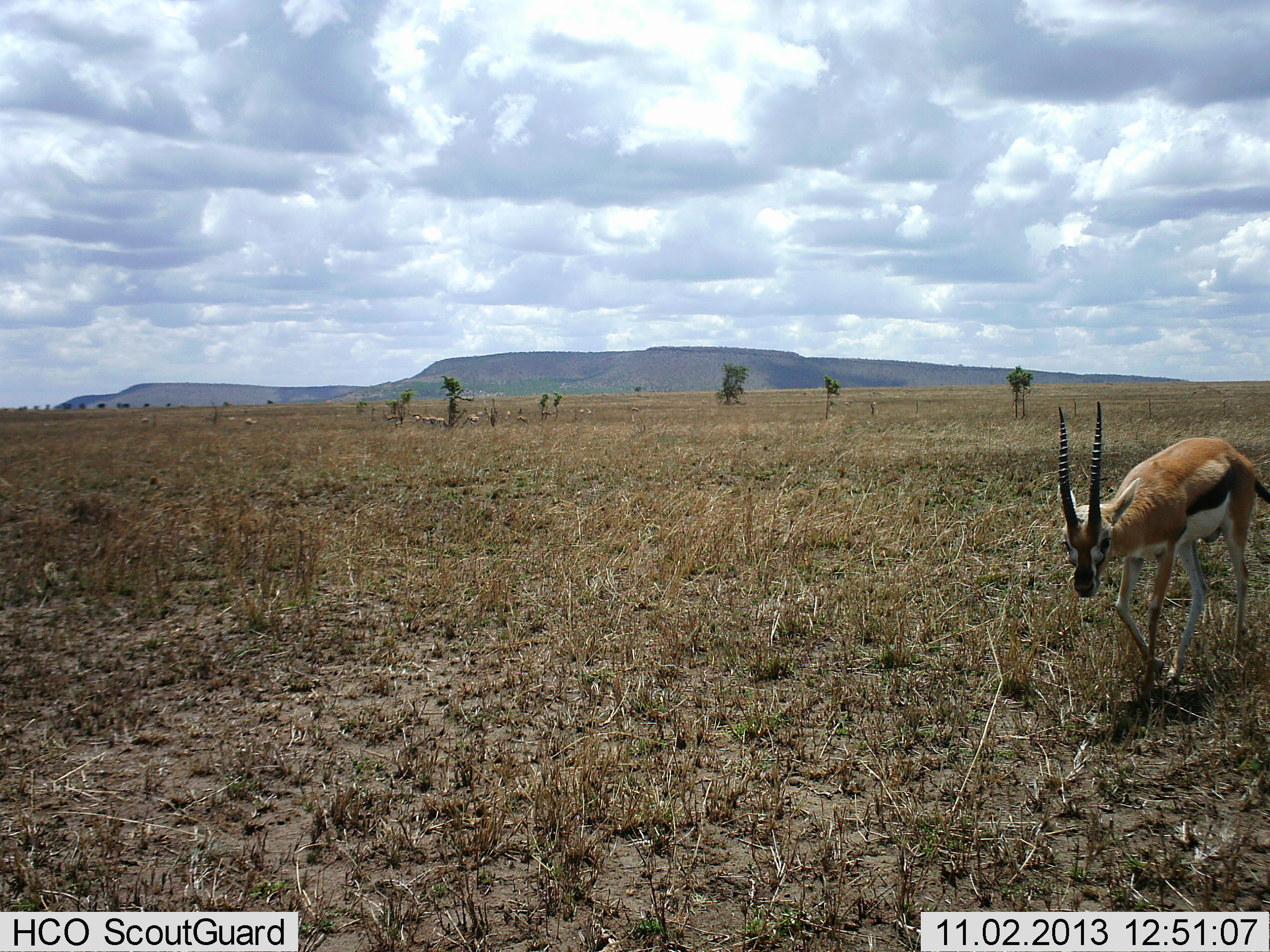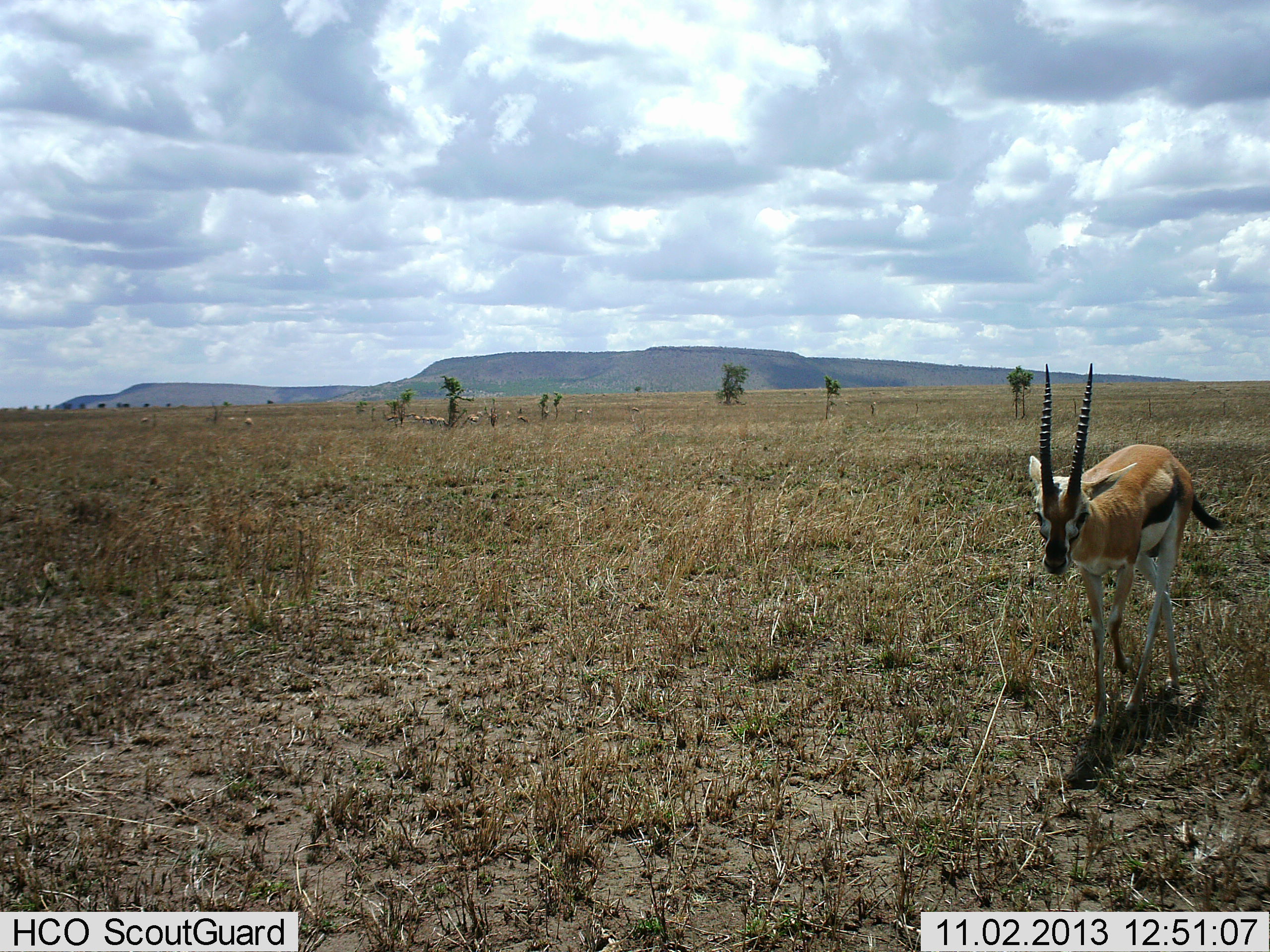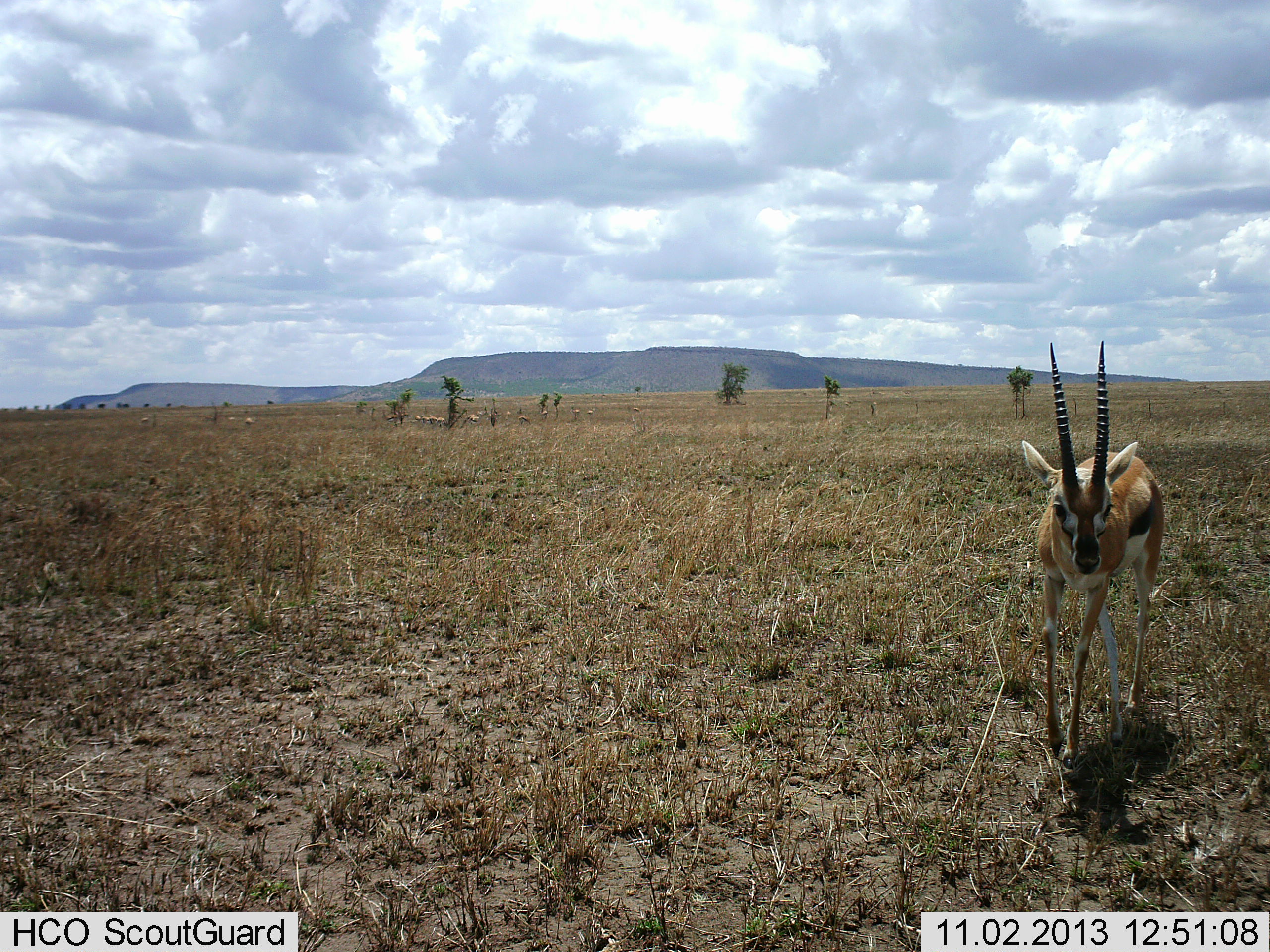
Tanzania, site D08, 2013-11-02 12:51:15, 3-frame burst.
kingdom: Animalia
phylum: Chordata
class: Mammalia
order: Artiodactyla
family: Bovidae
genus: Eudorcas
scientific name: Eudorcas thomsonii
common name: thomson's gazelle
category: gazellethomsons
Gazellethomsons (thomson's gazelle) (Eudorcas thomsonii), count 1. Behavior (volunteer vote fractions): standing 10%, resting 0%, moving 100%, interacting 0%. Young present (vote fraction): 0%. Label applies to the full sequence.